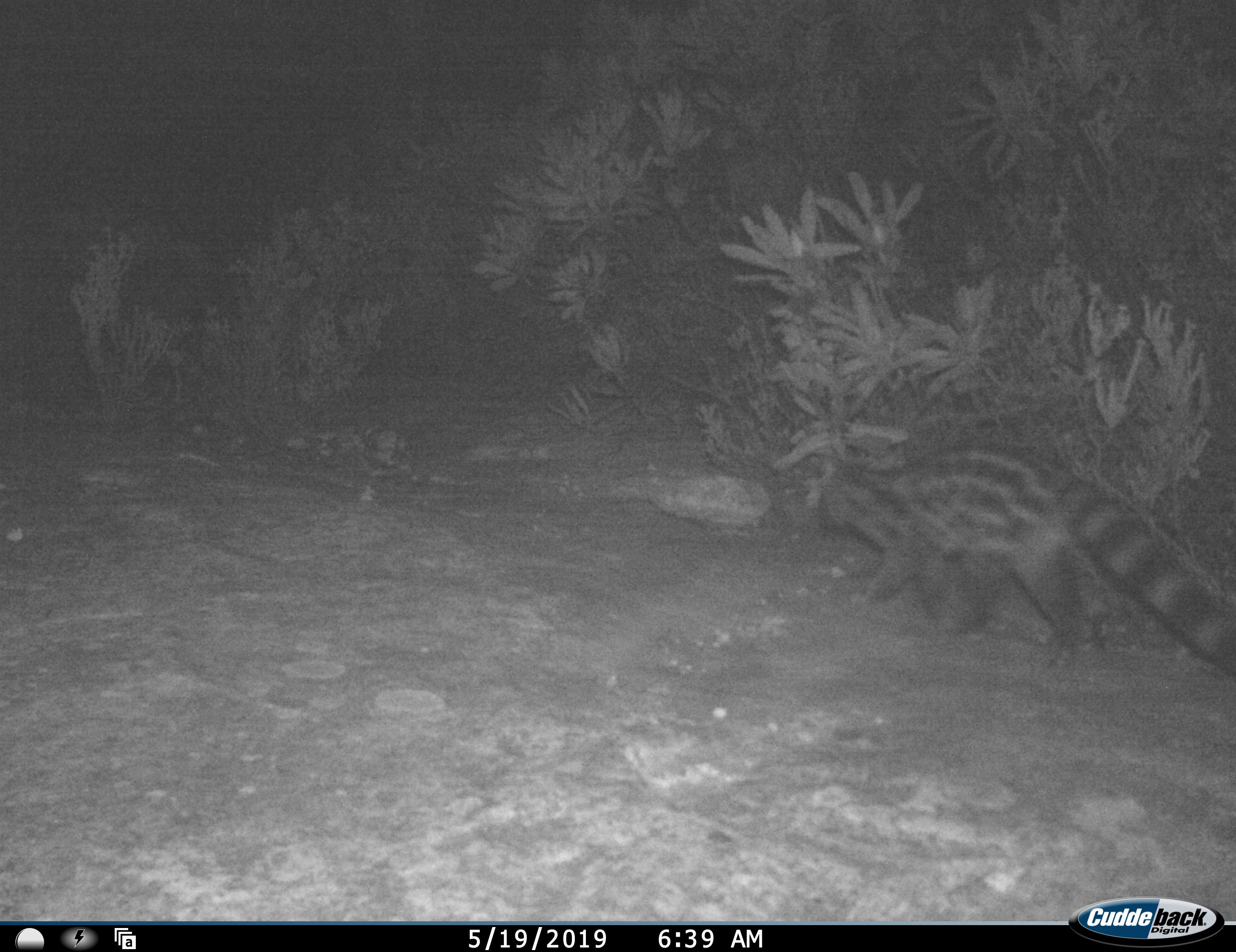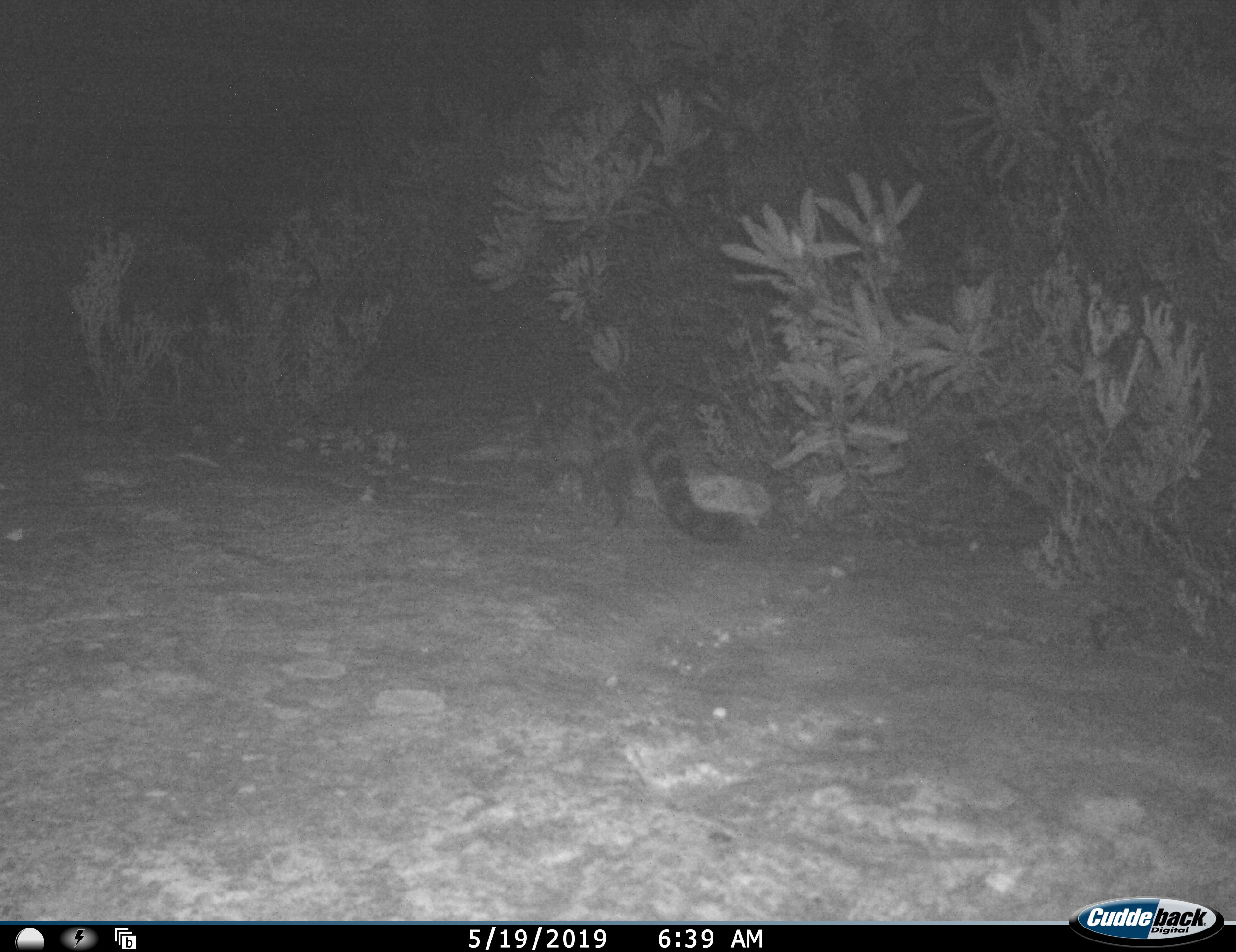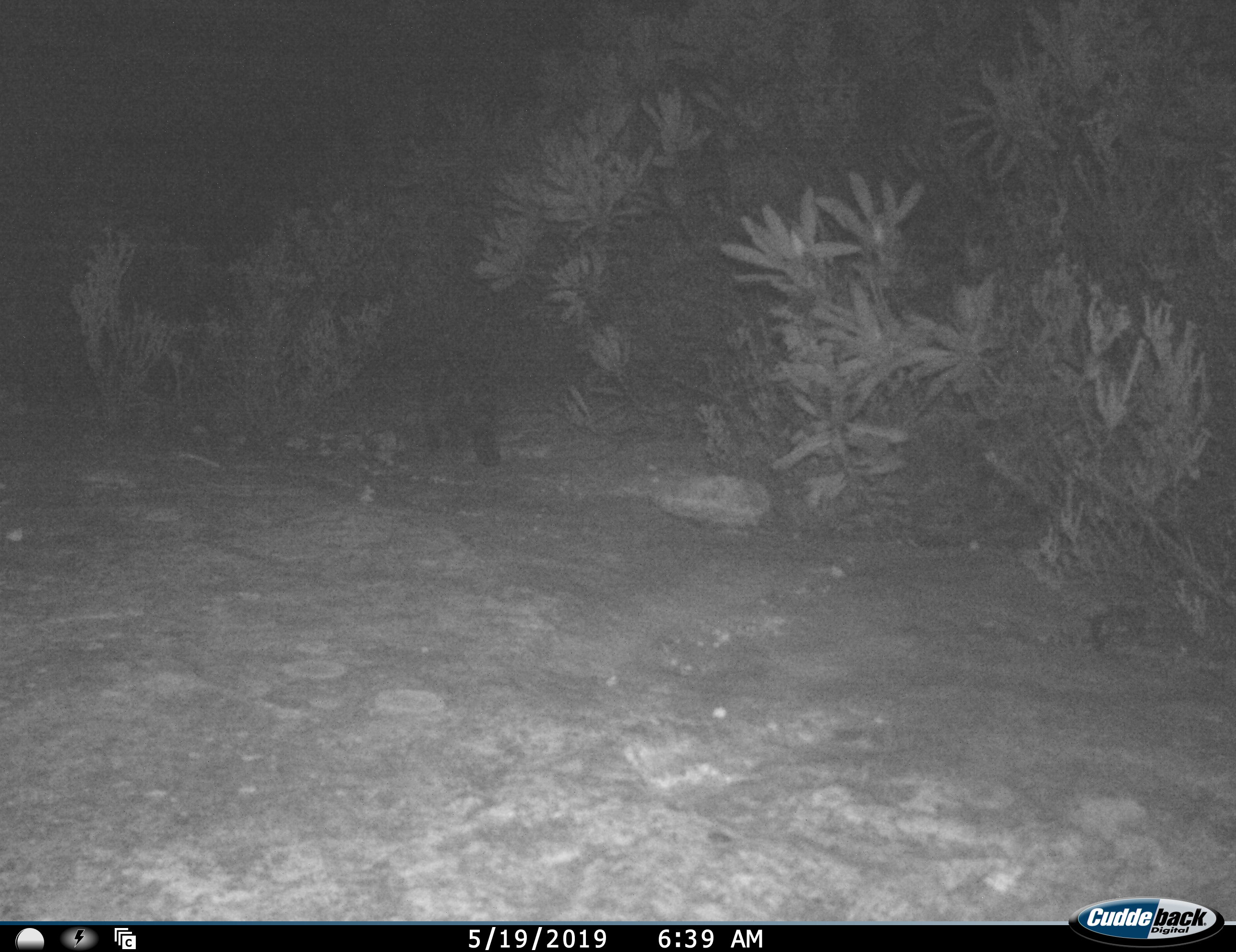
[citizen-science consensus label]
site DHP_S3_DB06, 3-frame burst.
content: unidentified animal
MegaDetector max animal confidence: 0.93